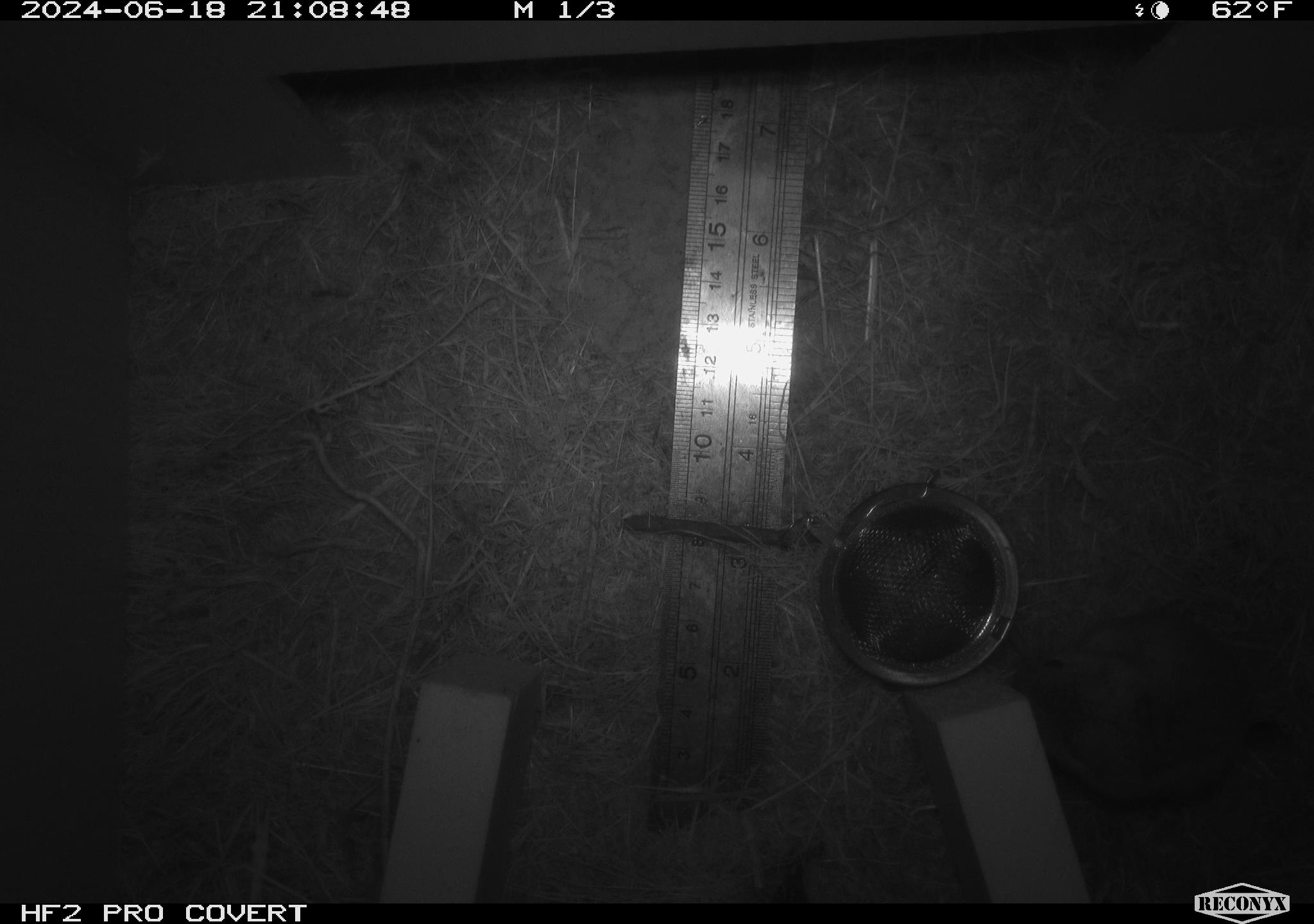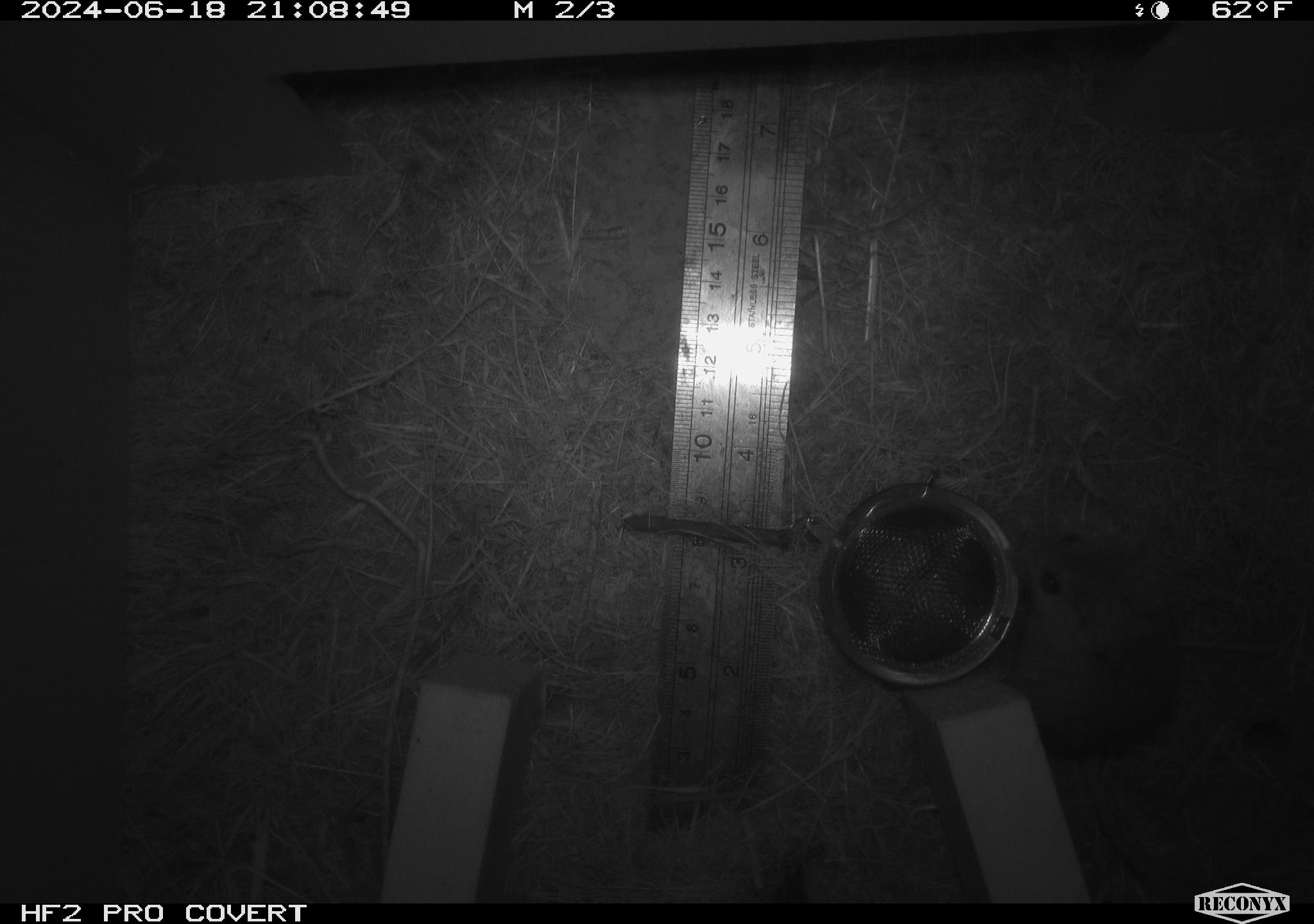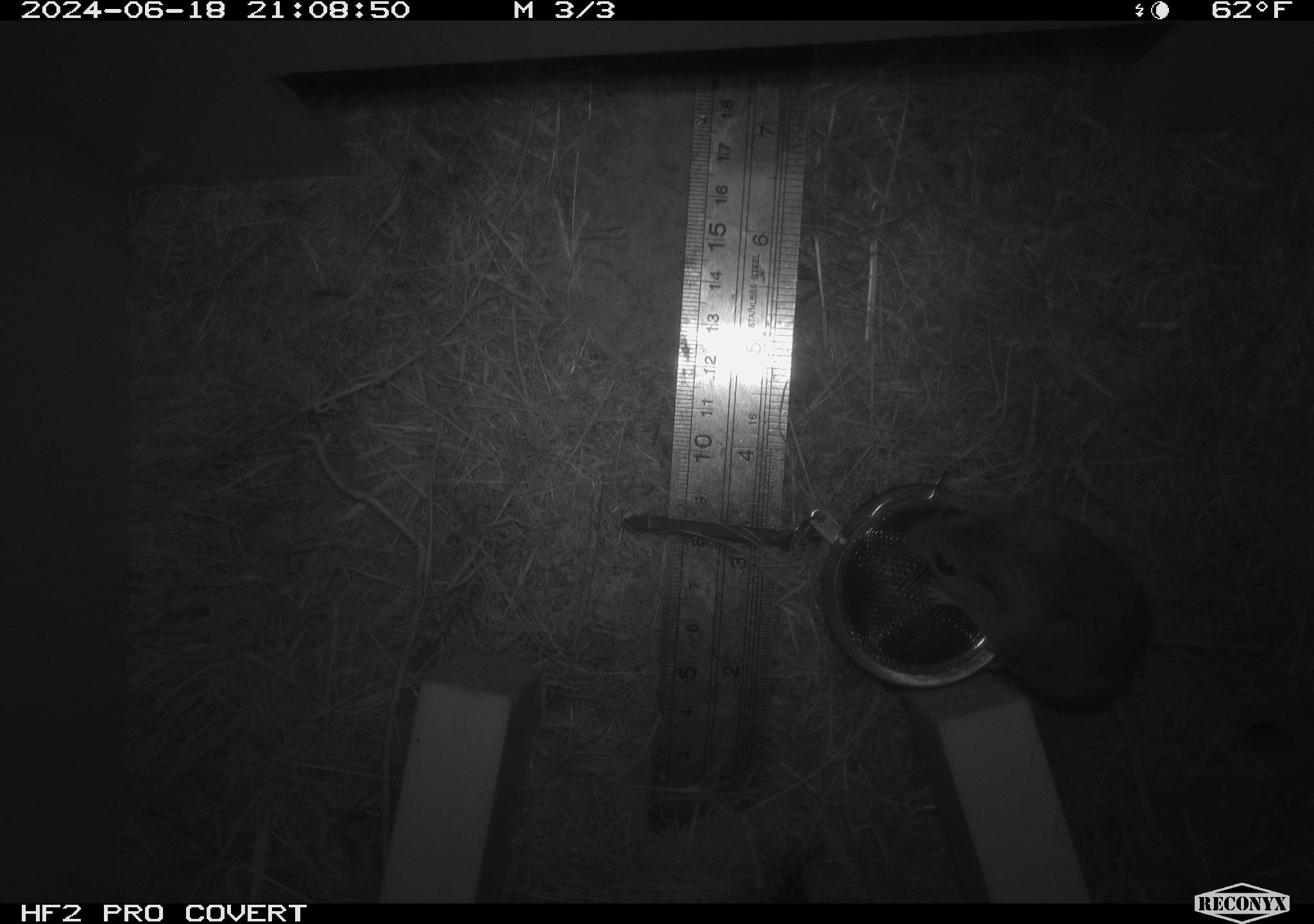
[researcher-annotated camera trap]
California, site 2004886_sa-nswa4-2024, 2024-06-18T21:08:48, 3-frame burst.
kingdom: Animalia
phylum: Chordata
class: Mammalia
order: Rodentia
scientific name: Rodentia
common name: rodent